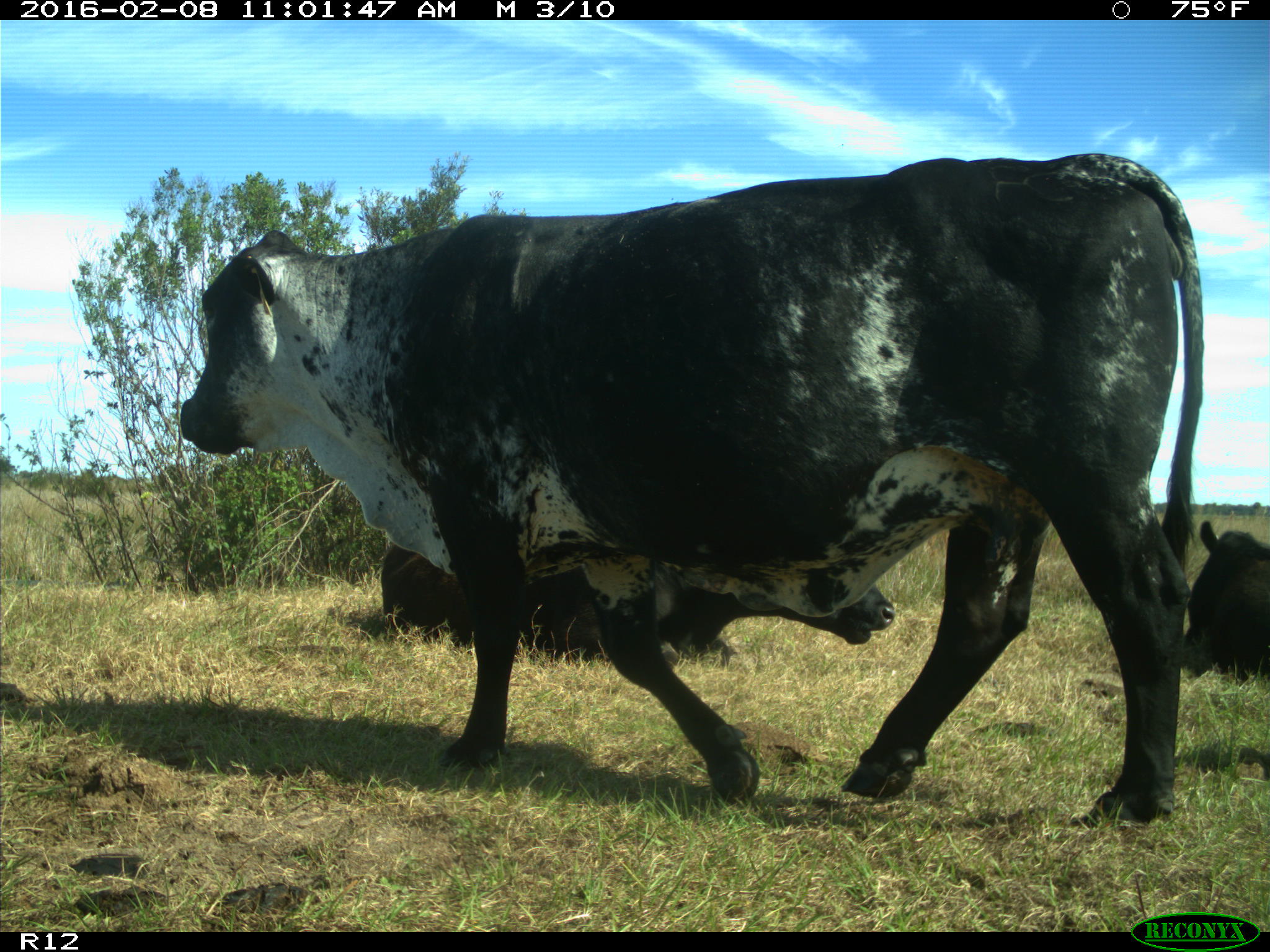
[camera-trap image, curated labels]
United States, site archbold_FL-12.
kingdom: Animalia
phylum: Chordata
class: Mammalia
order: Artiodactyla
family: Bovidae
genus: Bos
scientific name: Bos taurus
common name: domestic cow